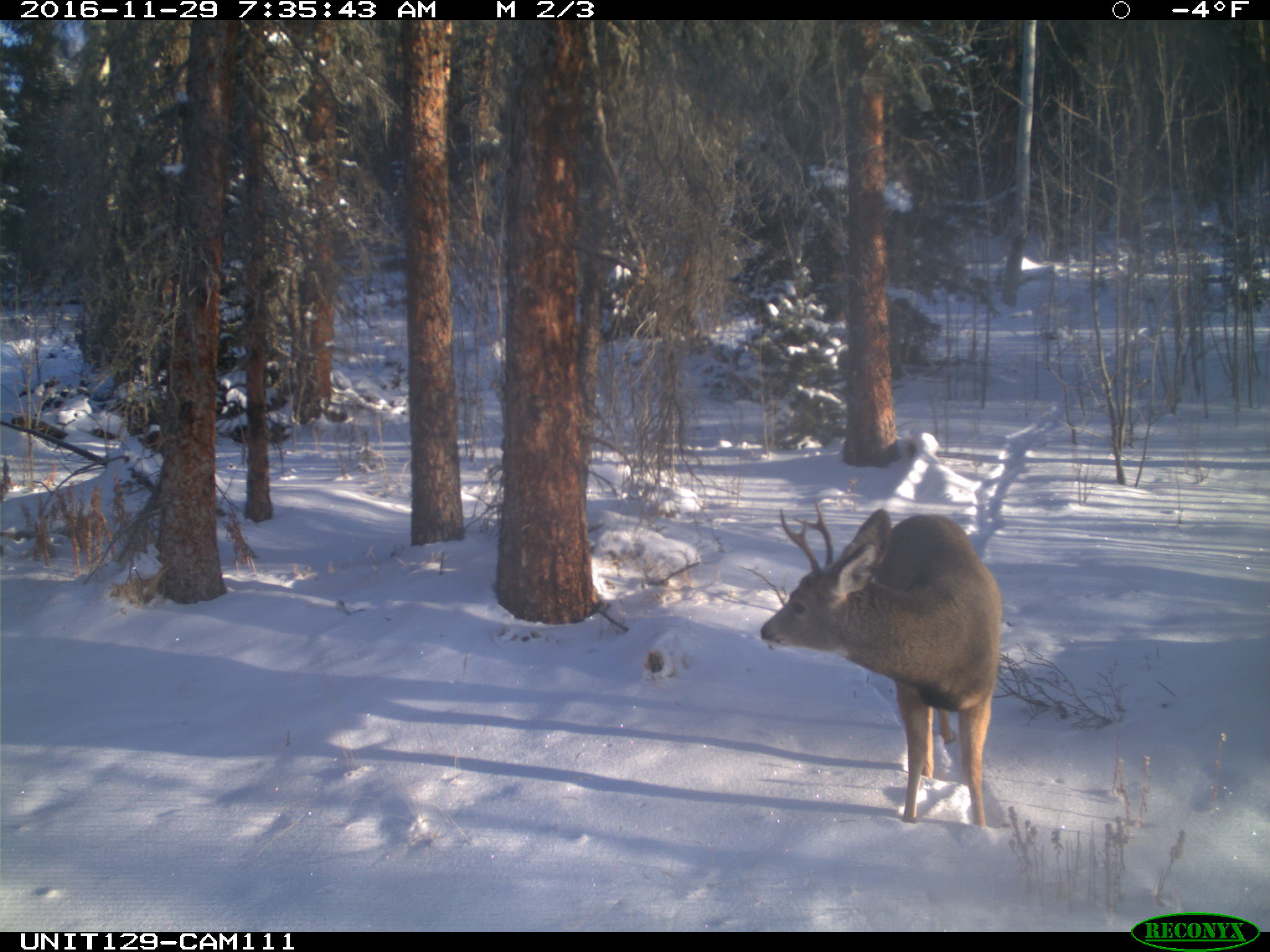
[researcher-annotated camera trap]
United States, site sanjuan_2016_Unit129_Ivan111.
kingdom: Animalia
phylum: Chordata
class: Mammalia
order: Artiodactyla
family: Cervidae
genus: Odocoileus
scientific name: Odocoileus hemionus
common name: mule deer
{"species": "Odocoileus hemionus (mule deer)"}